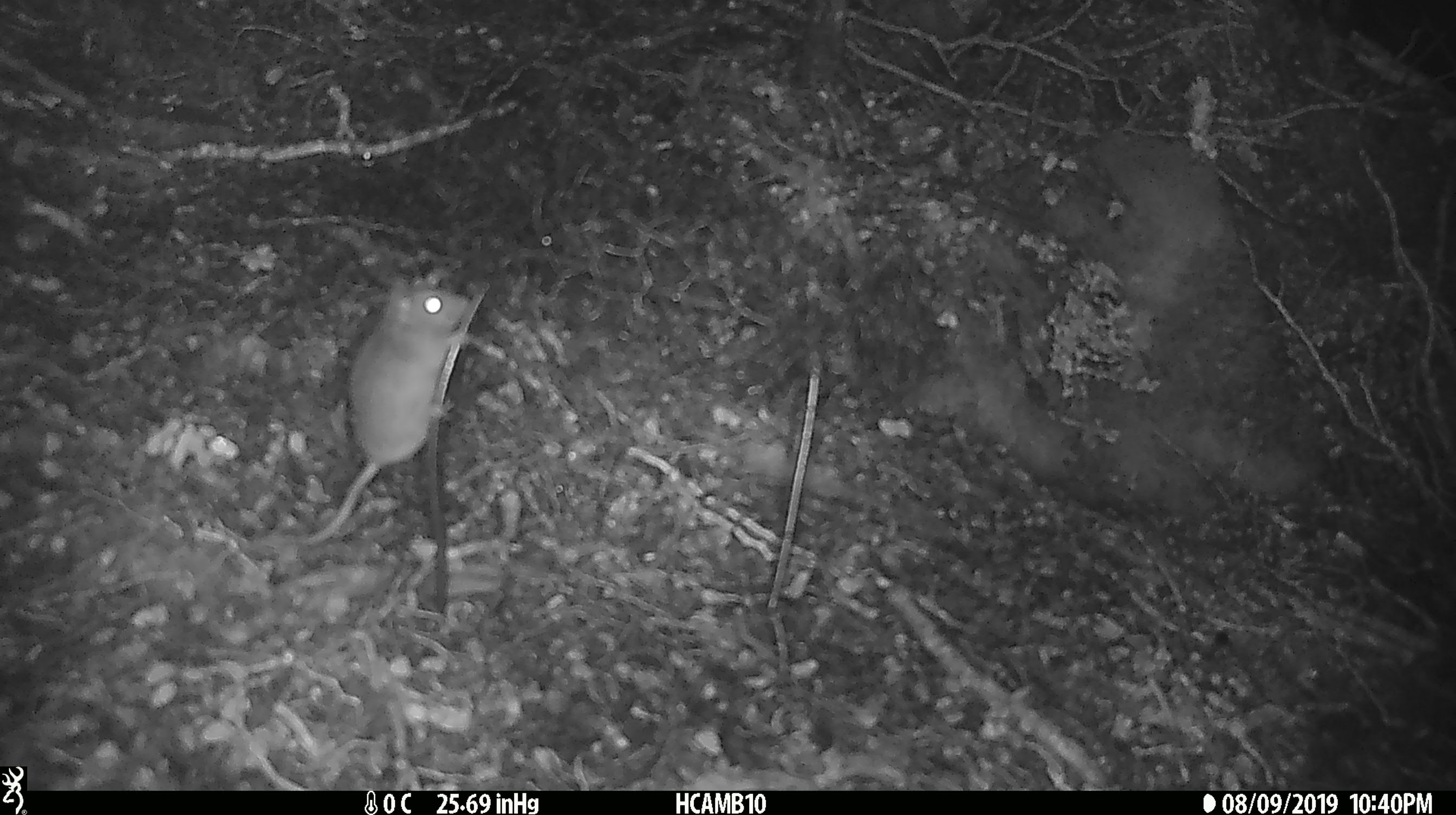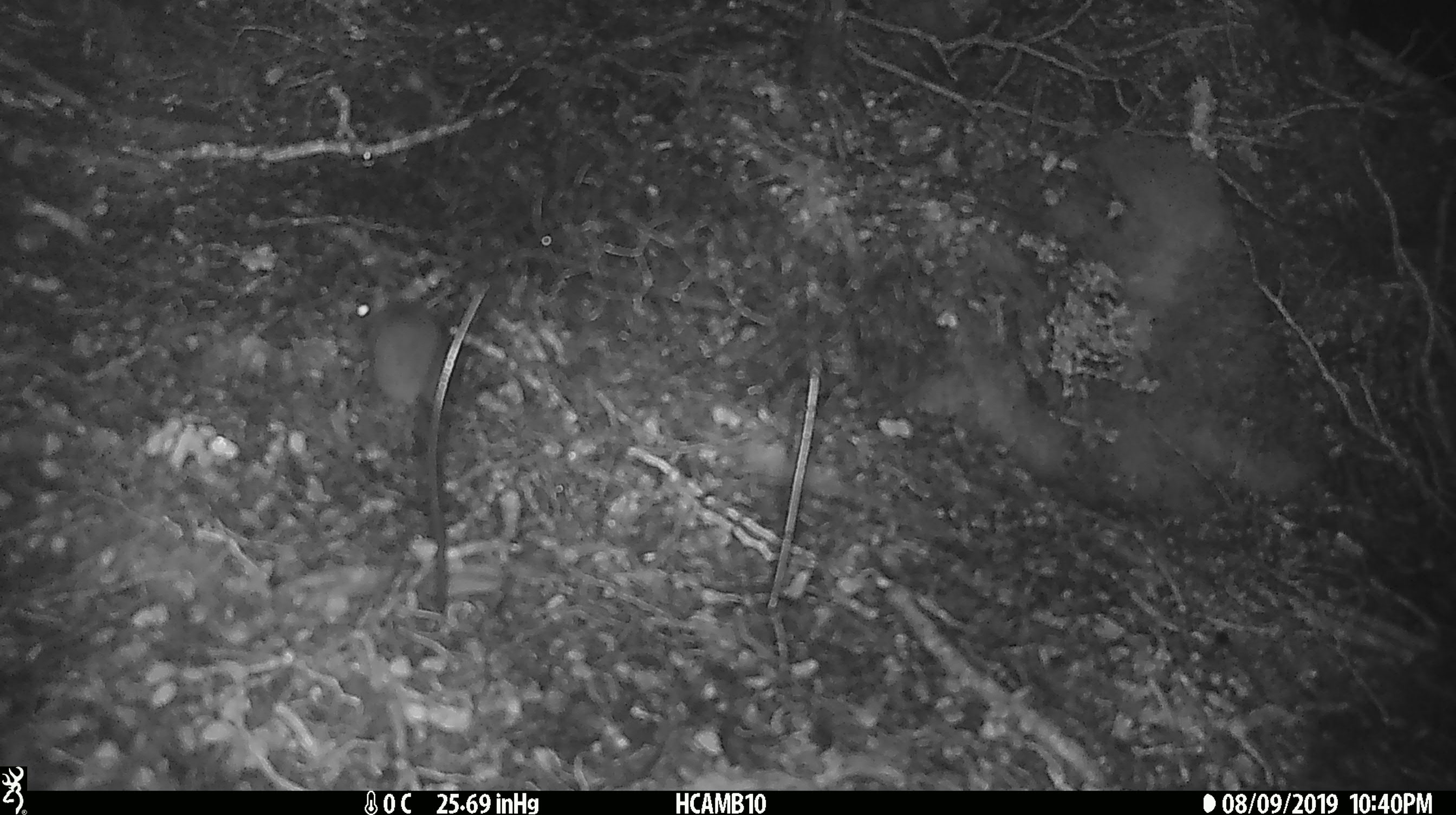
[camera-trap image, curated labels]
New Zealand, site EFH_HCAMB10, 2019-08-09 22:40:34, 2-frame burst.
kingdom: Animalia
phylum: Chordata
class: Mammalia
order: Rodentia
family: Muridae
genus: Mus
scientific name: Mus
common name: mouse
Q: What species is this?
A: Mouse (Mus).